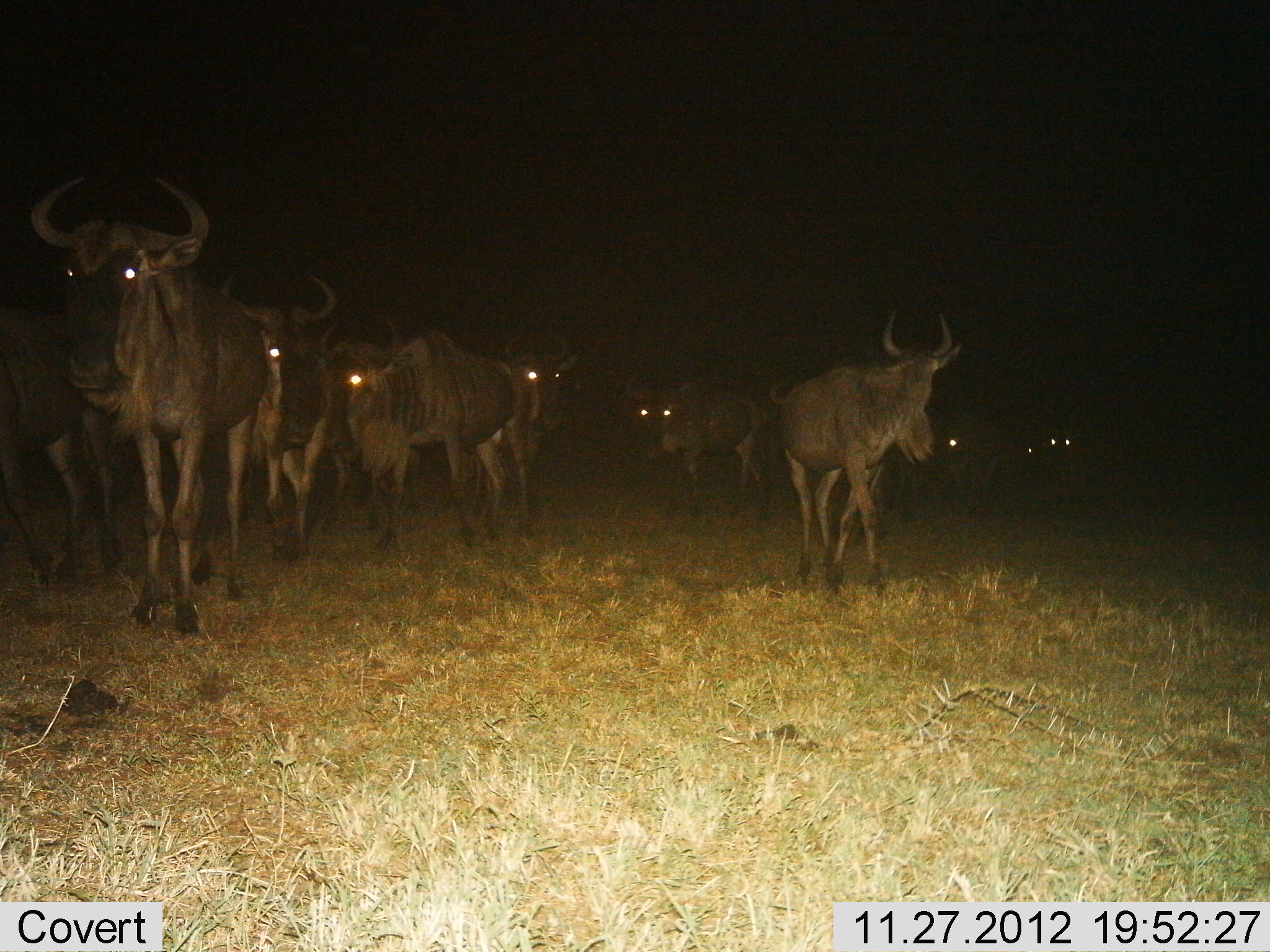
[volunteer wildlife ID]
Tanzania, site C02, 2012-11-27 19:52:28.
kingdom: Animalia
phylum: Chordata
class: Mammalia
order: Artiodactyla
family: Bovidae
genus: Connochaetes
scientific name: Connochaetes taurinus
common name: blue wildebeest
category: wildebeest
Wildebeest (blue wildebeest) (Connochaetes taurinus), count 10. Behavior (volunteer vote fractions): standing 53%, resting 0%, moving 71%, interacting 0%. Young present (vote fraction): 0%. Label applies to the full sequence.